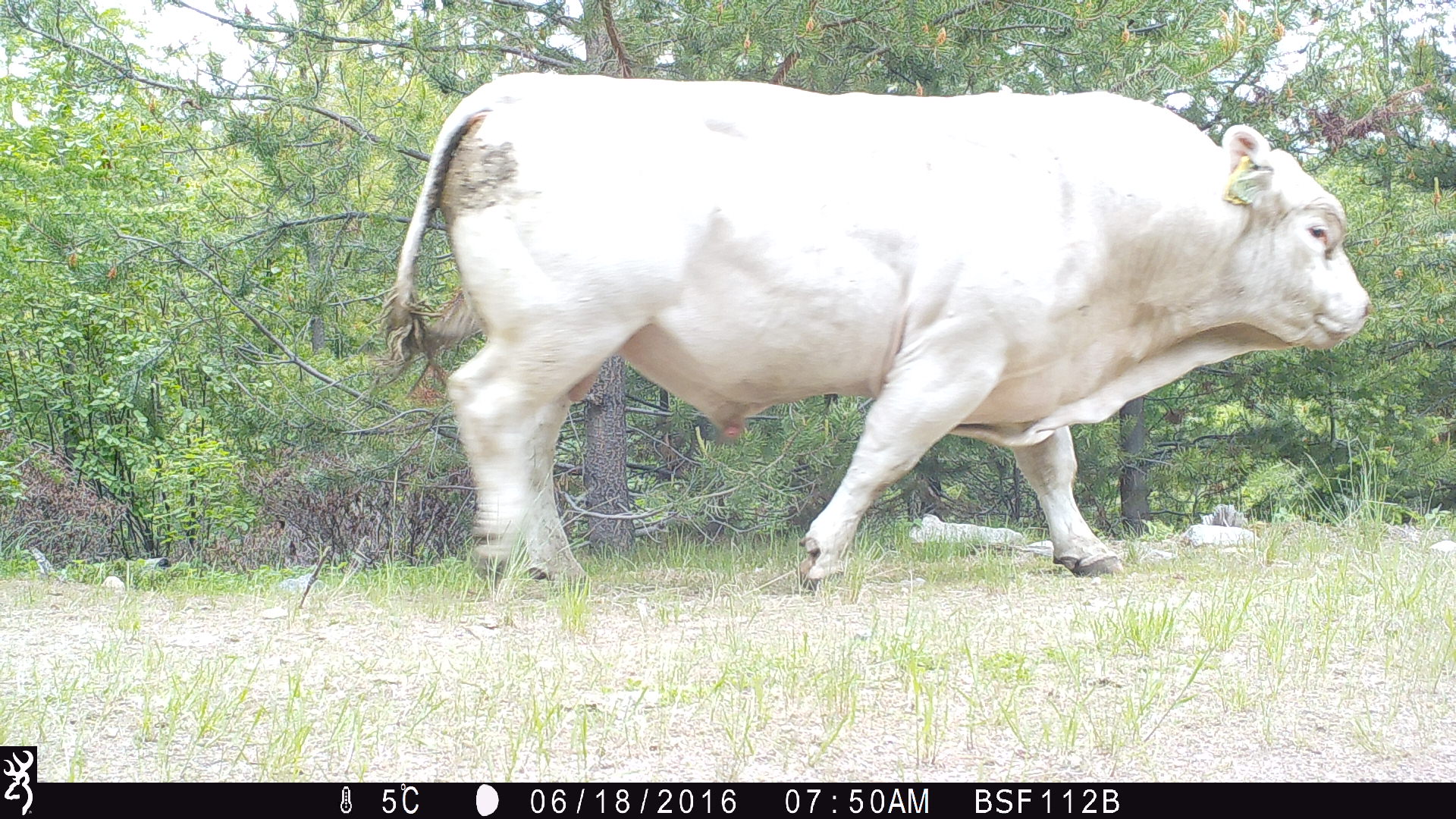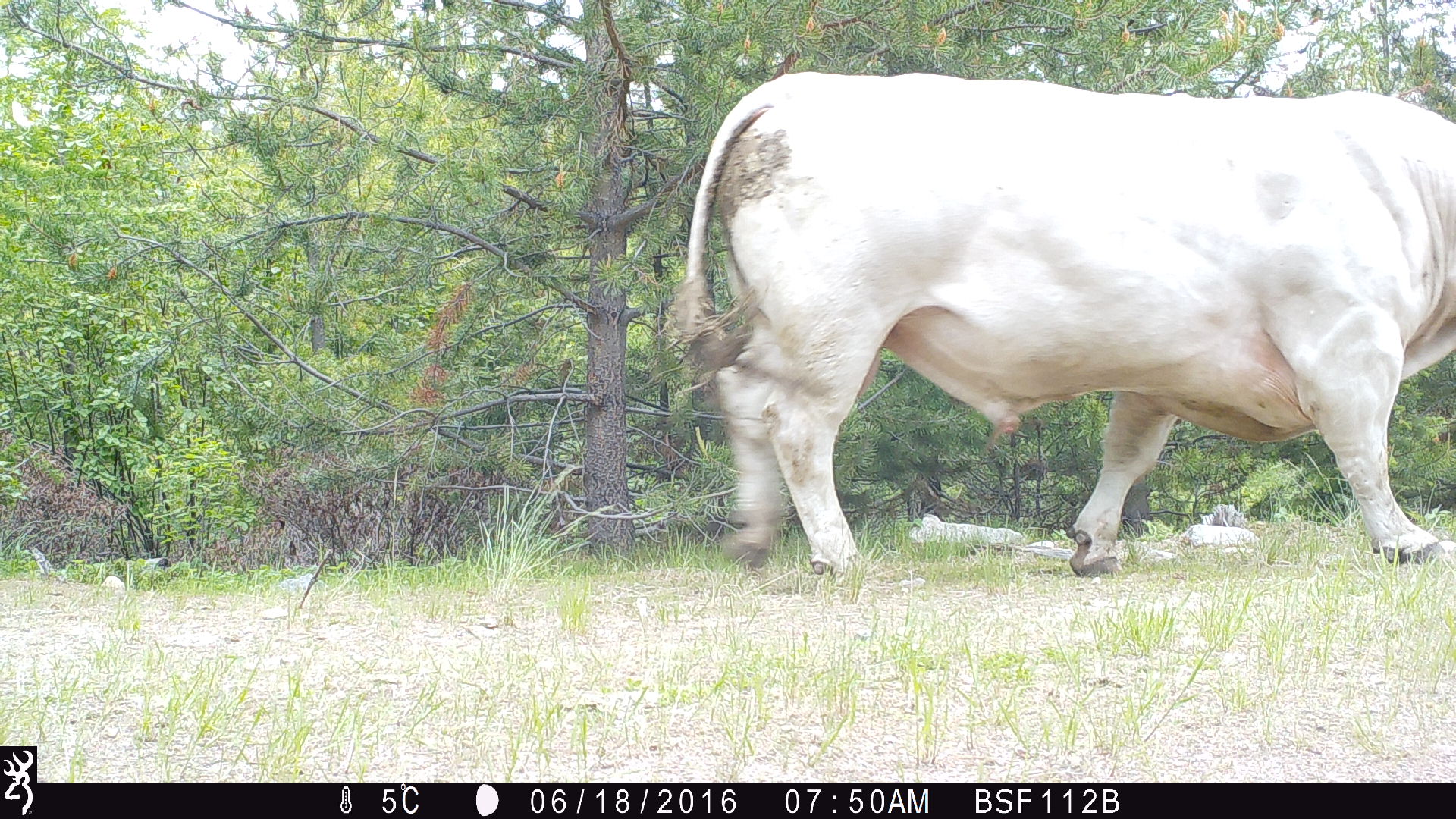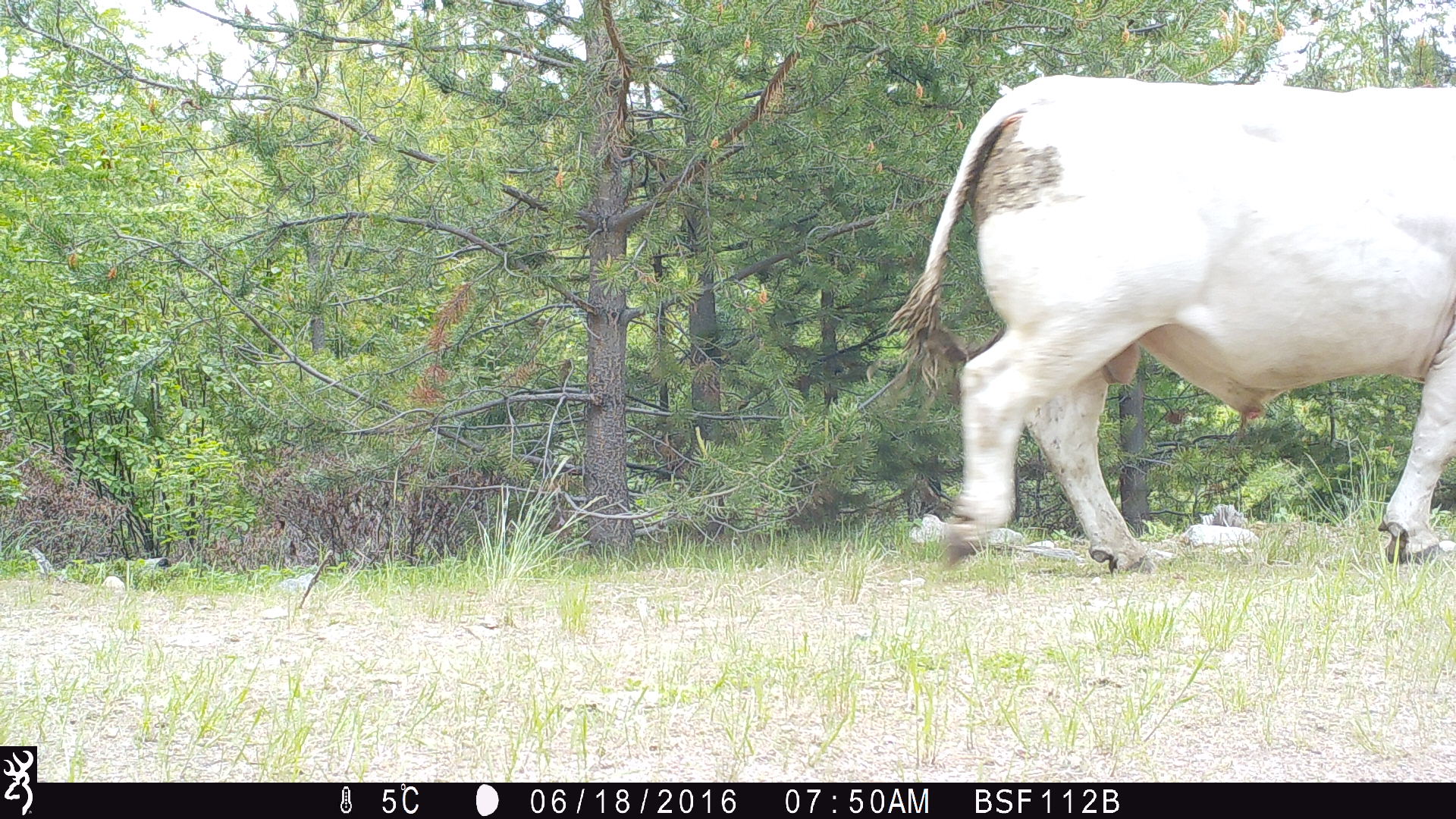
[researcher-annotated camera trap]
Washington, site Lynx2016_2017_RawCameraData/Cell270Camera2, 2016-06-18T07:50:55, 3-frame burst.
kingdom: Animalia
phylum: Chordata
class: Mammalia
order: Artiodactyla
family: Bovidae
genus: Bos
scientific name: Bos taurus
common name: domestic cattle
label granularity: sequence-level